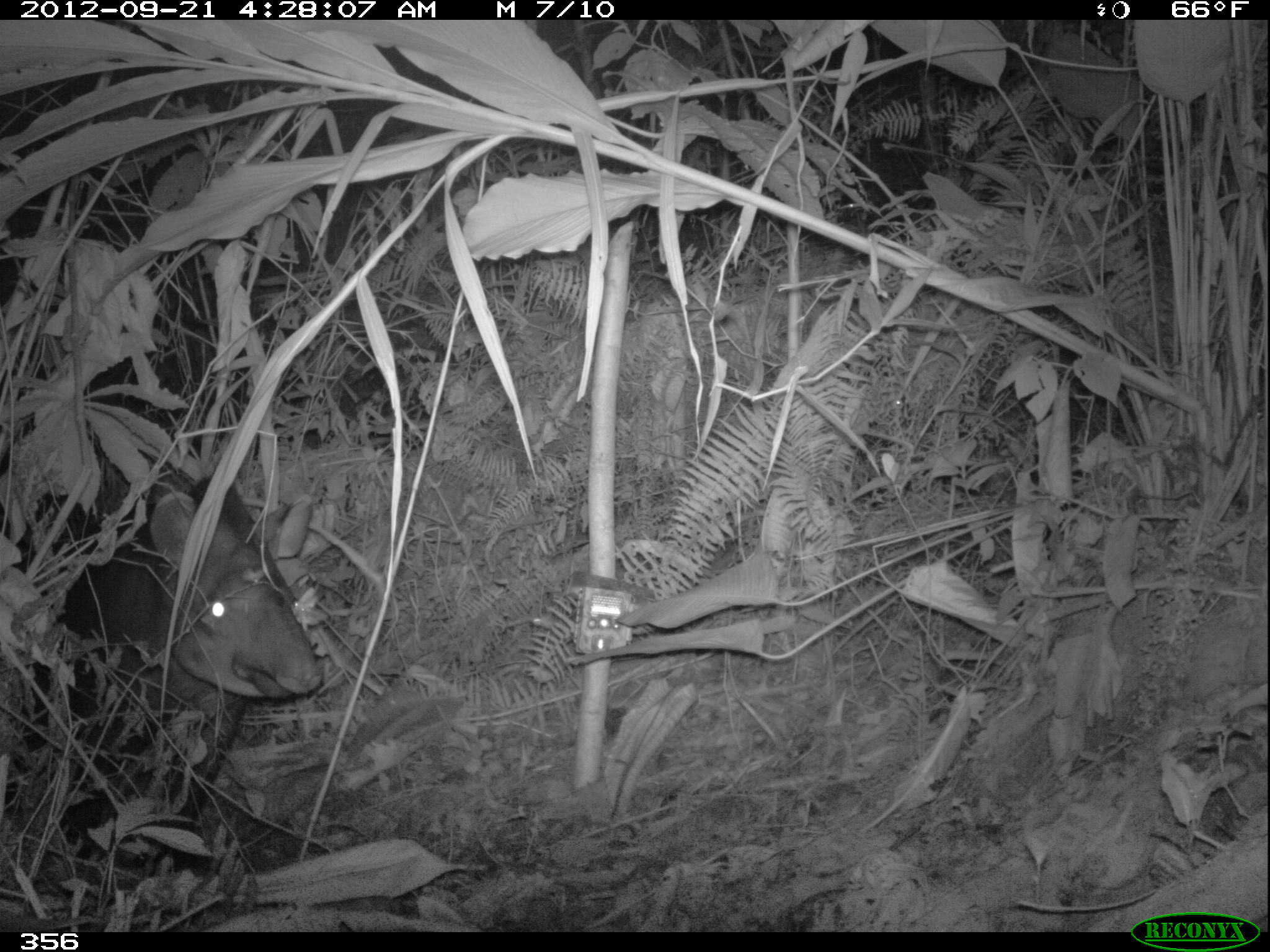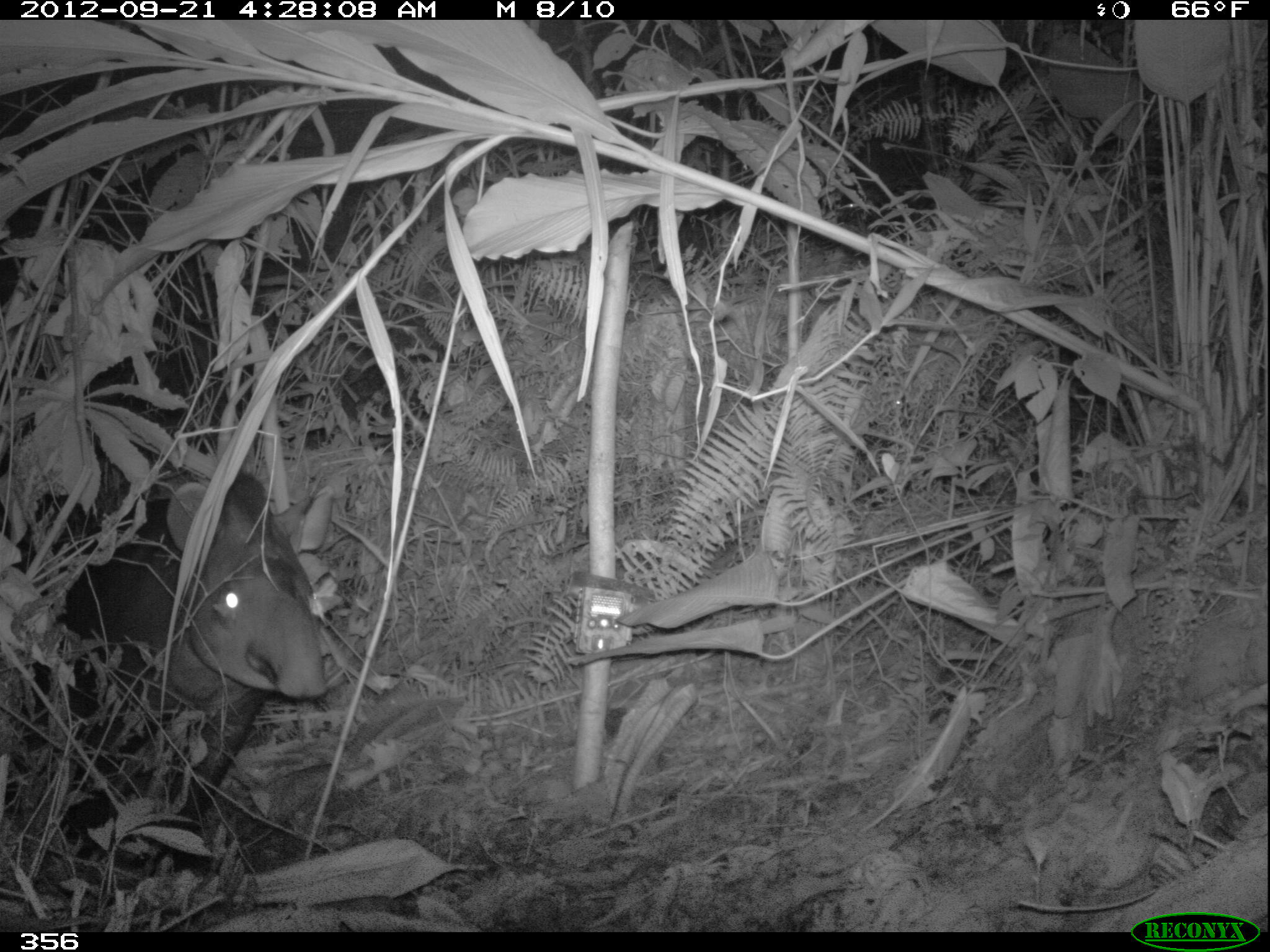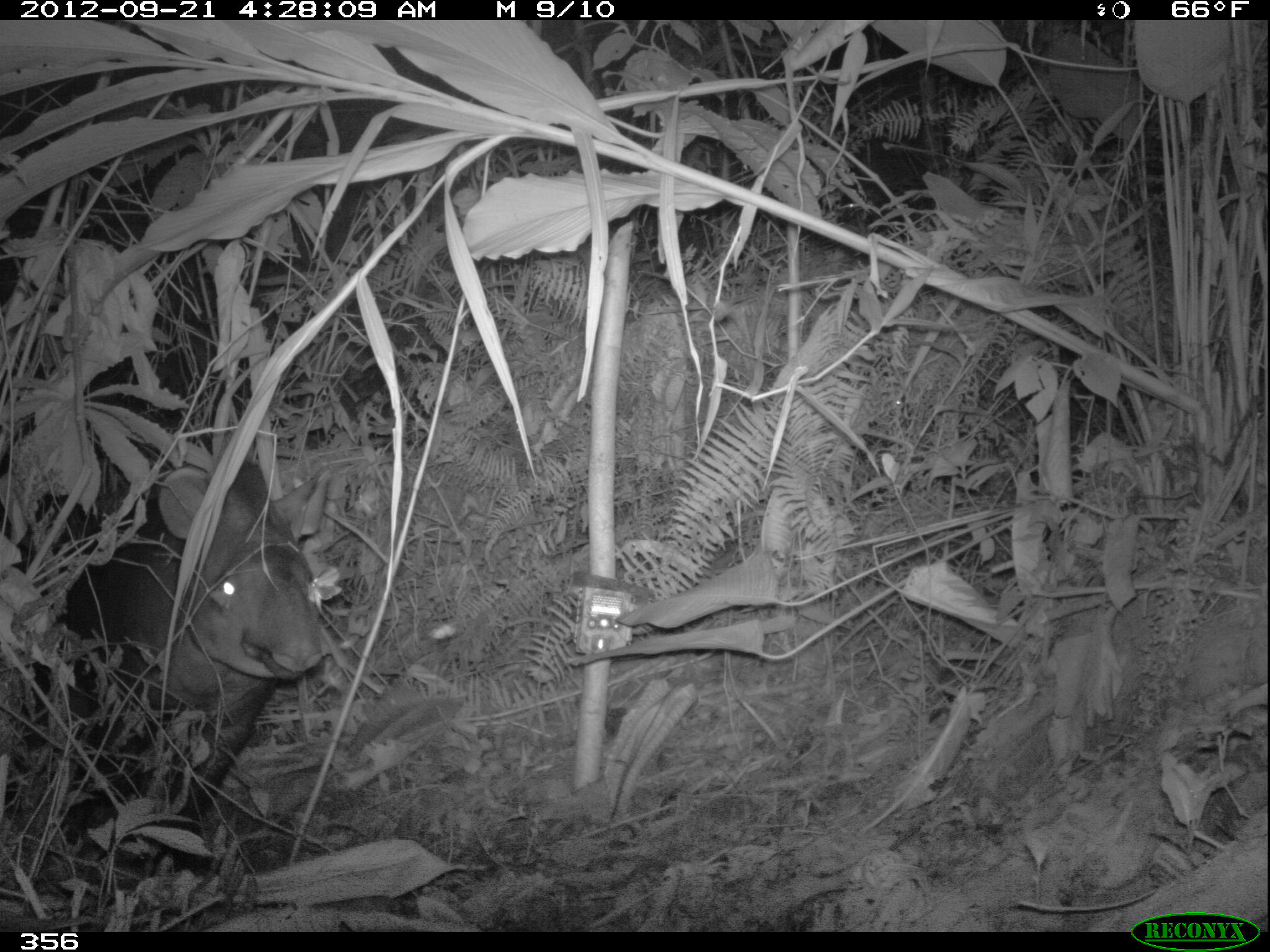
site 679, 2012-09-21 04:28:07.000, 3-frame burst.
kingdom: Animalia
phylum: Chordata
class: Mammalia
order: Perissodactyla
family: Tapiridae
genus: Tapirus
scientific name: Tapirus terrestris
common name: south american tapir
Tapirus terrestris (south american tapir).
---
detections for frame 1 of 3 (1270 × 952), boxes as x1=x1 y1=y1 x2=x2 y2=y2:
tapirus terrestris: x1=0 y1=457 x2=318 y2=868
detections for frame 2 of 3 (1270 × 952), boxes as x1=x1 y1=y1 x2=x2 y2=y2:
tapirus terrestris: x1=0 y1=462 x2=334 y2=869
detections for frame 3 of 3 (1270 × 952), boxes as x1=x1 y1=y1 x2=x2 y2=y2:
tapirus terrestris: x1=0 y1=445 x2=329 y2=868